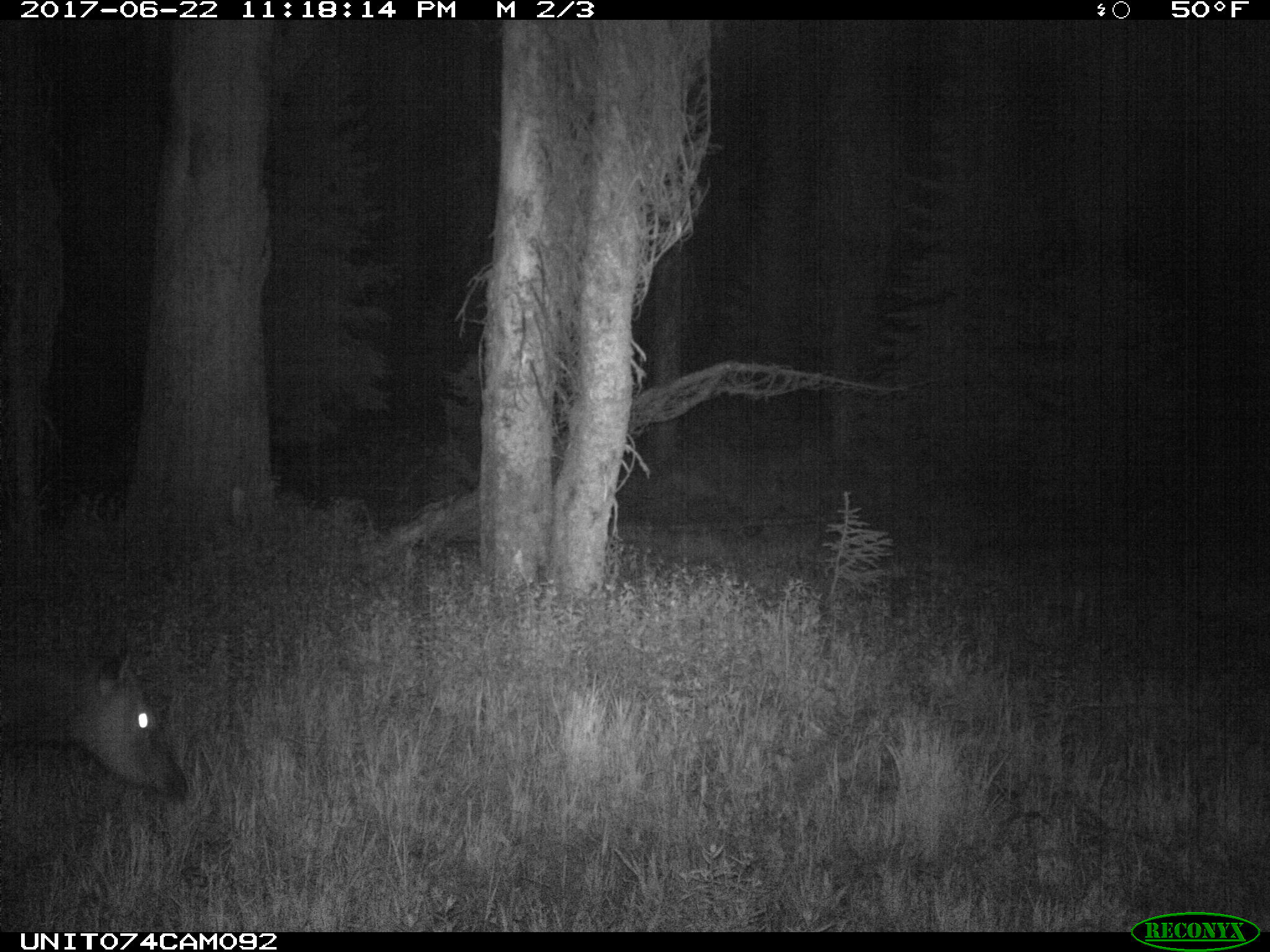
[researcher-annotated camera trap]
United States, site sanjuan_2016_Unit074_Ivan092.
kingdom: Animalia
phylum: Chordata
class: Mammalia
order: Artiodactyla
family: Cervidae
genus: Cervus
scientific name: Cervus elaphus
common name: red deer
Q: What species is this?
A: Cervus elaphus (red deer).